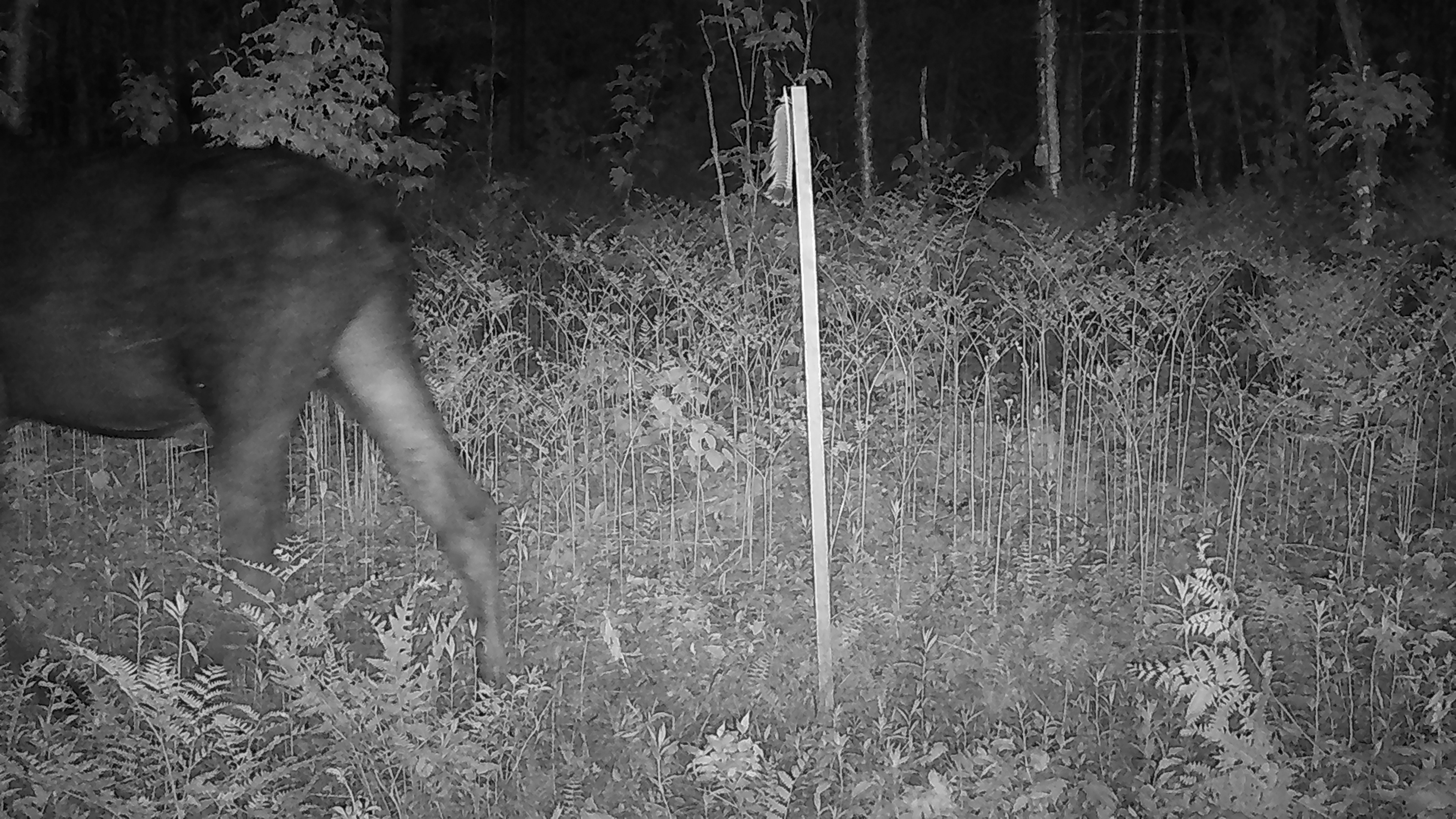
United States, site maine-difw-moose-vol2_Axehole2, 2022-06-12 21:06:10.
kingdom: Animalia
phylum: Chordata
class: Mammalia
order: Artiodactyla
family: Cervidae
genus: Alces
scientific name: Alces alces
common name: moose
Moose (Alces alces).